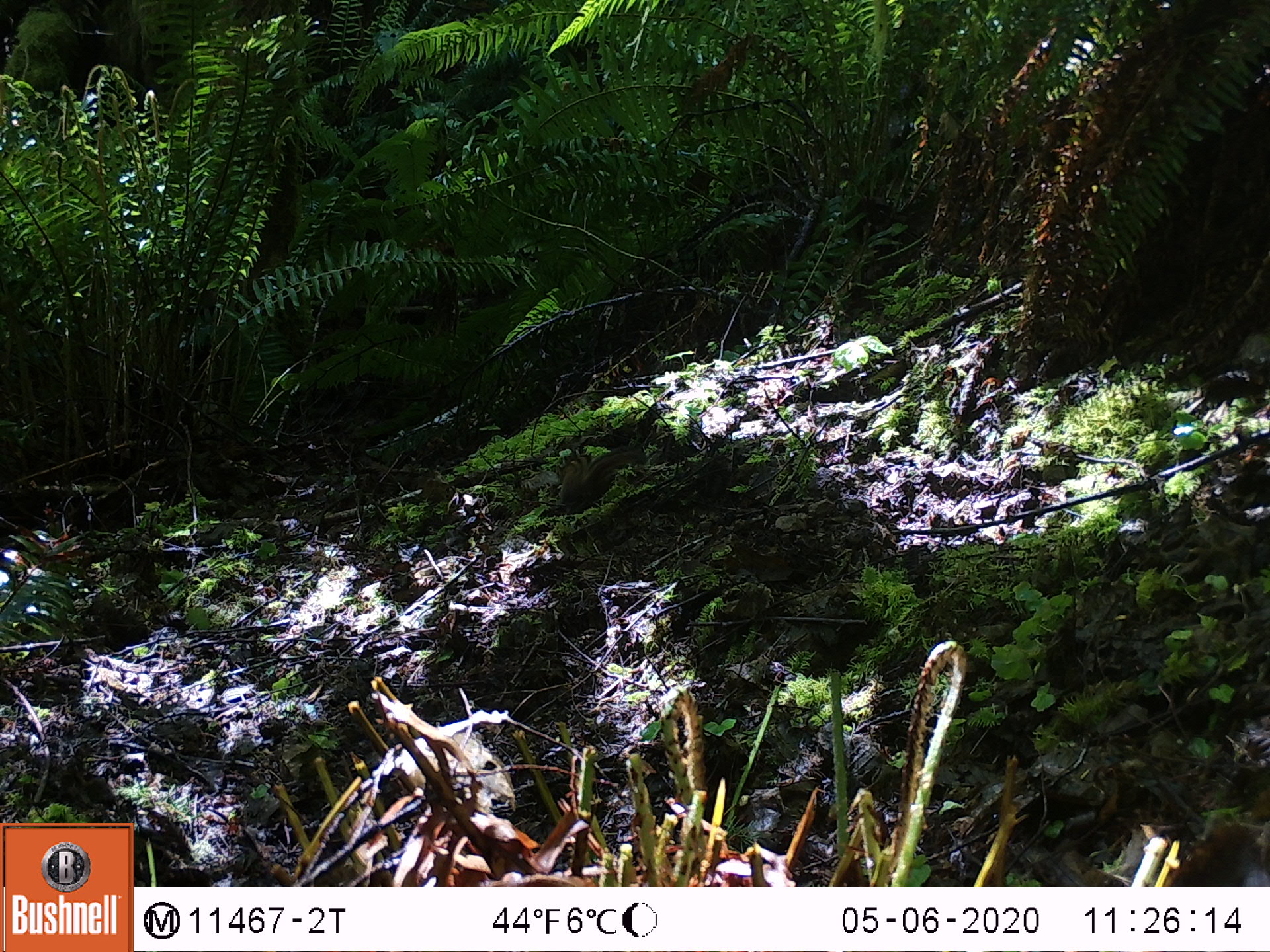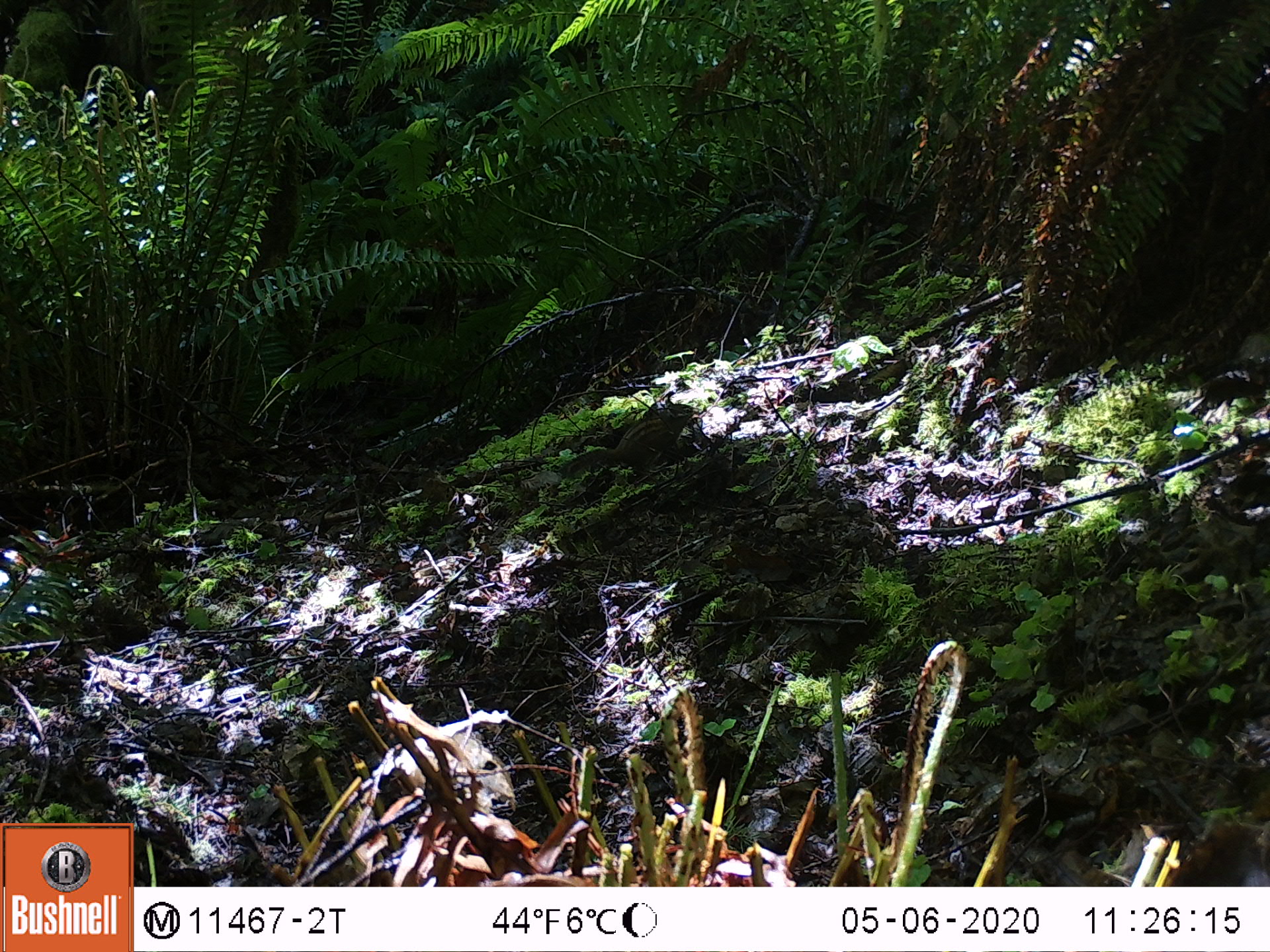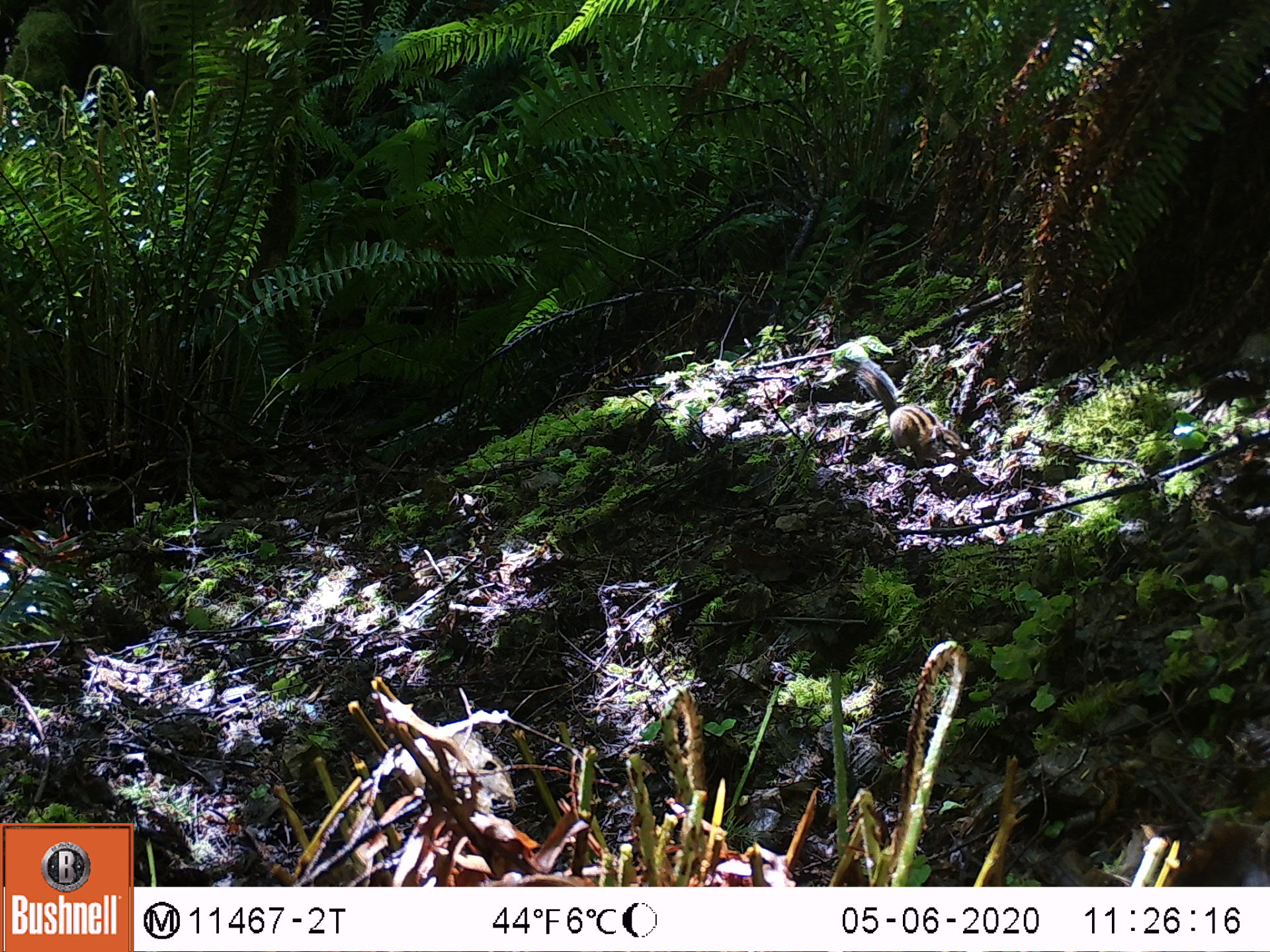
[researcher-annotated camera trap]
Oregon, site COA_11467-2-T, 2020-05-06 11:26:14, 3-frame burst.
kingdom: Animalia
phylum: Chordata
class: Mammalia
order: Rodentia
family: Sciuridae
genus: Neotamias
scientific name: Neotamias townsendii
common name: townsend's chipmunk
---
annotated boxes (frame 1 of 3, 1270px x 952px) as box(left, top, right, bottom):
townsend's chipmunk: box(552, 439, 649, 516)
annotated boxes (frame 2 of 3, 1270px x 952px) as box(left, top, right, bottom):
townsend's chipmunk: box(555, 396, 698, 480)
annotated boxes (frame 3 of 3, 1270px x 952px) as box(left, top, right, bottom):
townsend's chipmunk: box(832, 351, 969, 468)